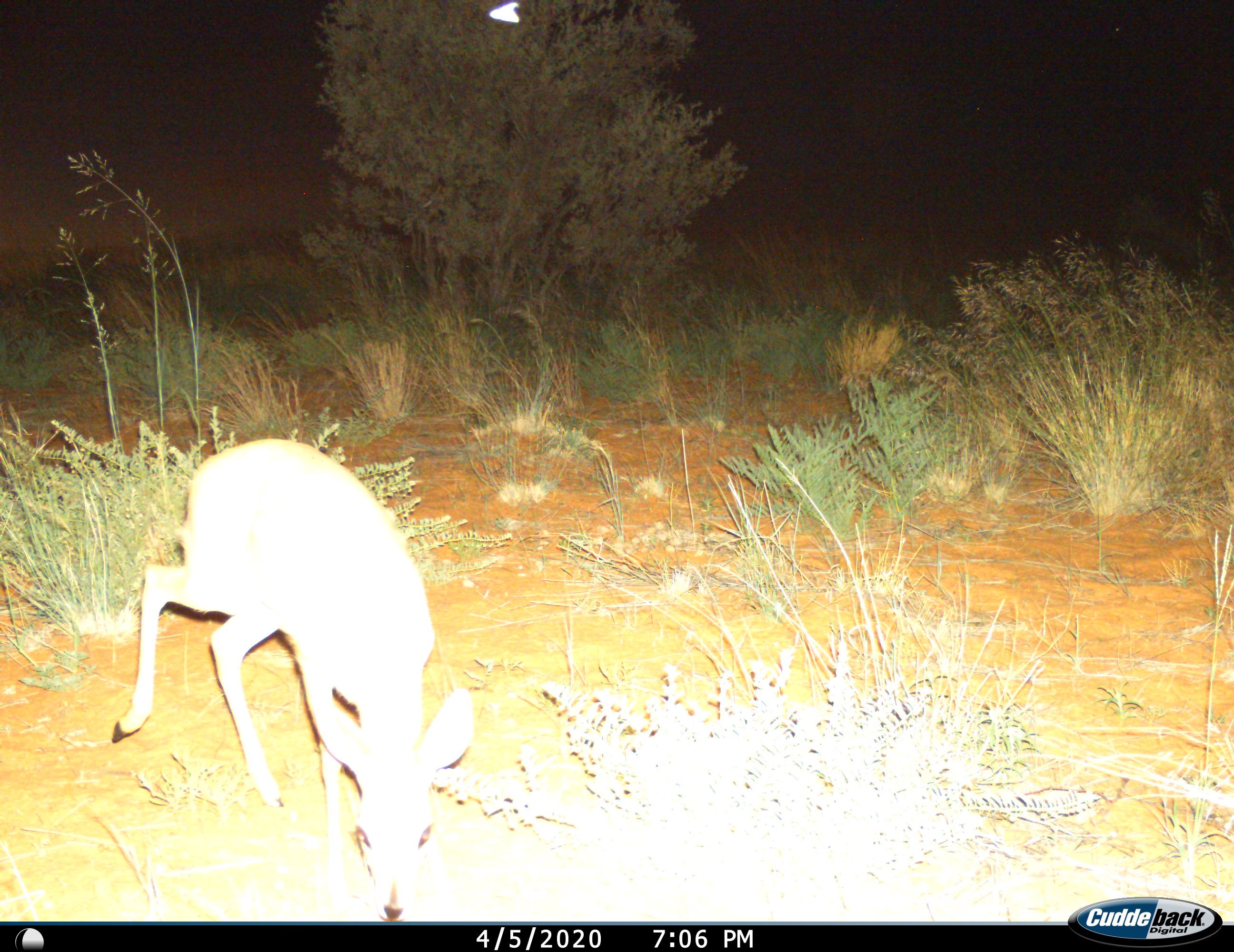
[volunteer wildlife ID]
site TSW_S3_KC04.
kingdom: Animalia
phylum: Chordata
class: Mammalia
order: Artiodactyla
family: Bovidae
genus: Raphicerus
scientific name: Raphicerus campestris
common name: steenbok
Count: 1.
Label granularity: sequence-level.